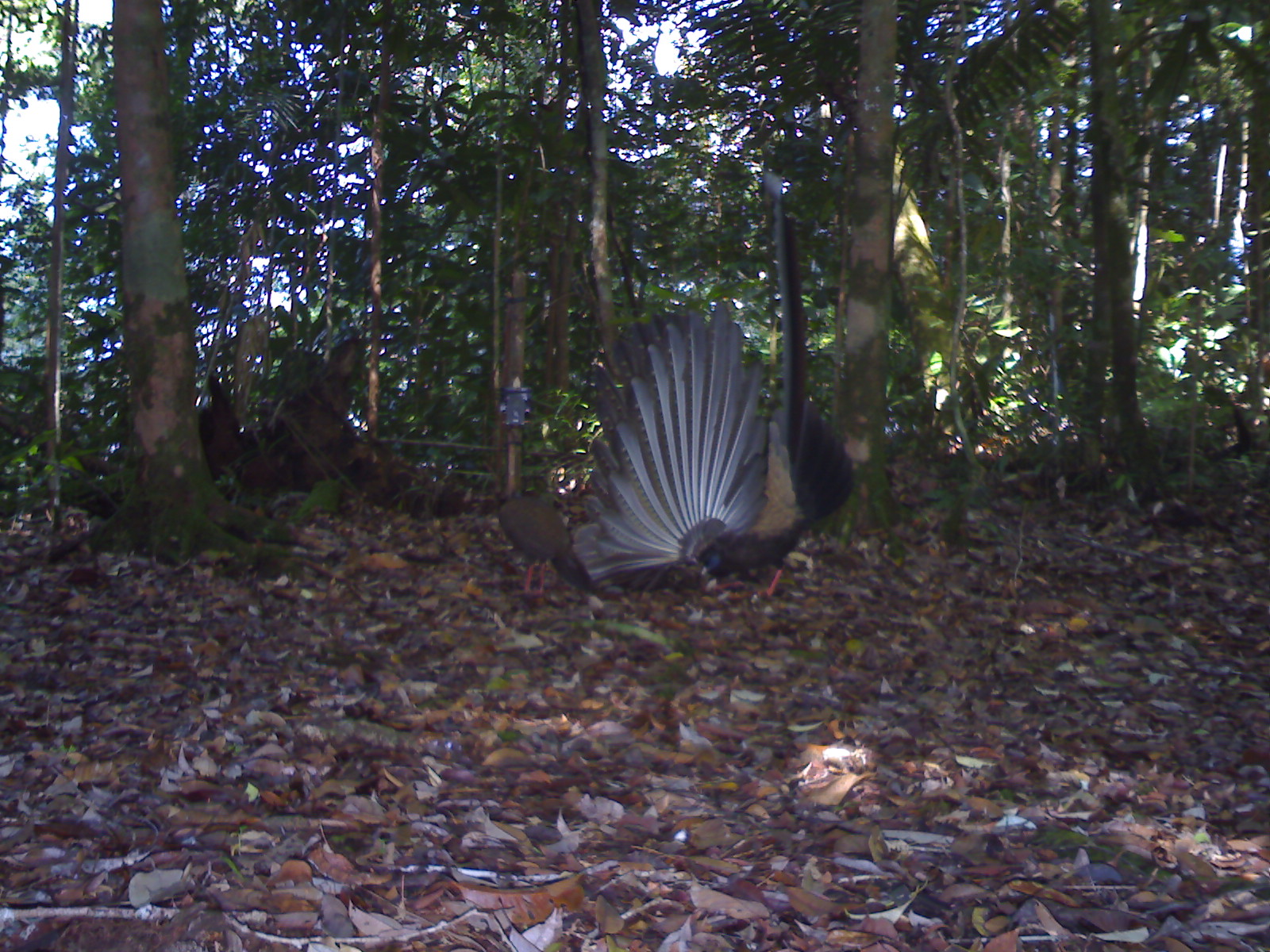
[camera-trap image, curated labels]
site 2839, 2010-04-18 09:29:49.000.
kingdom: Animalia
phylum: Chordata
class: Aves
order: Galliformes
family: Phasianidae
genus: Argusianus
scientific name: Argusianus argus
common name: great argus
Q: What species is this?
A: Argusianus argus (great argus).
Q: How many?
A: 2.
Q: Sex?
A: Male and female.